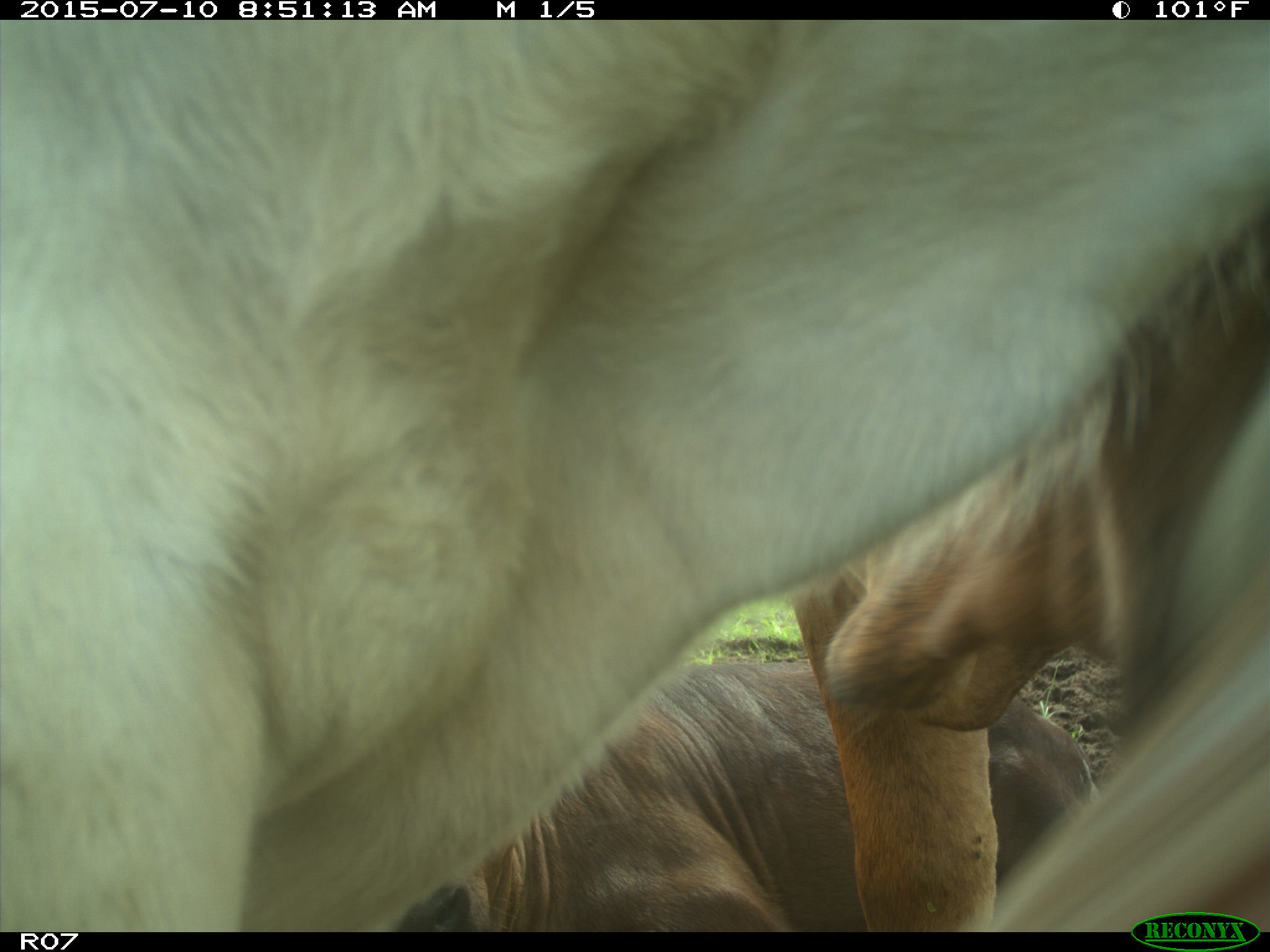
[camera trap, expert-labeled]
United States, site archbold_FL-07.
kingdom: Animalia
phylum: Chordata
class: Mammalia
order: Artiodactyla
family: Bovidae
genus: Bos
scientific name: Bos taurus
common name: domestic cow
Bos taurus (domestic cow).